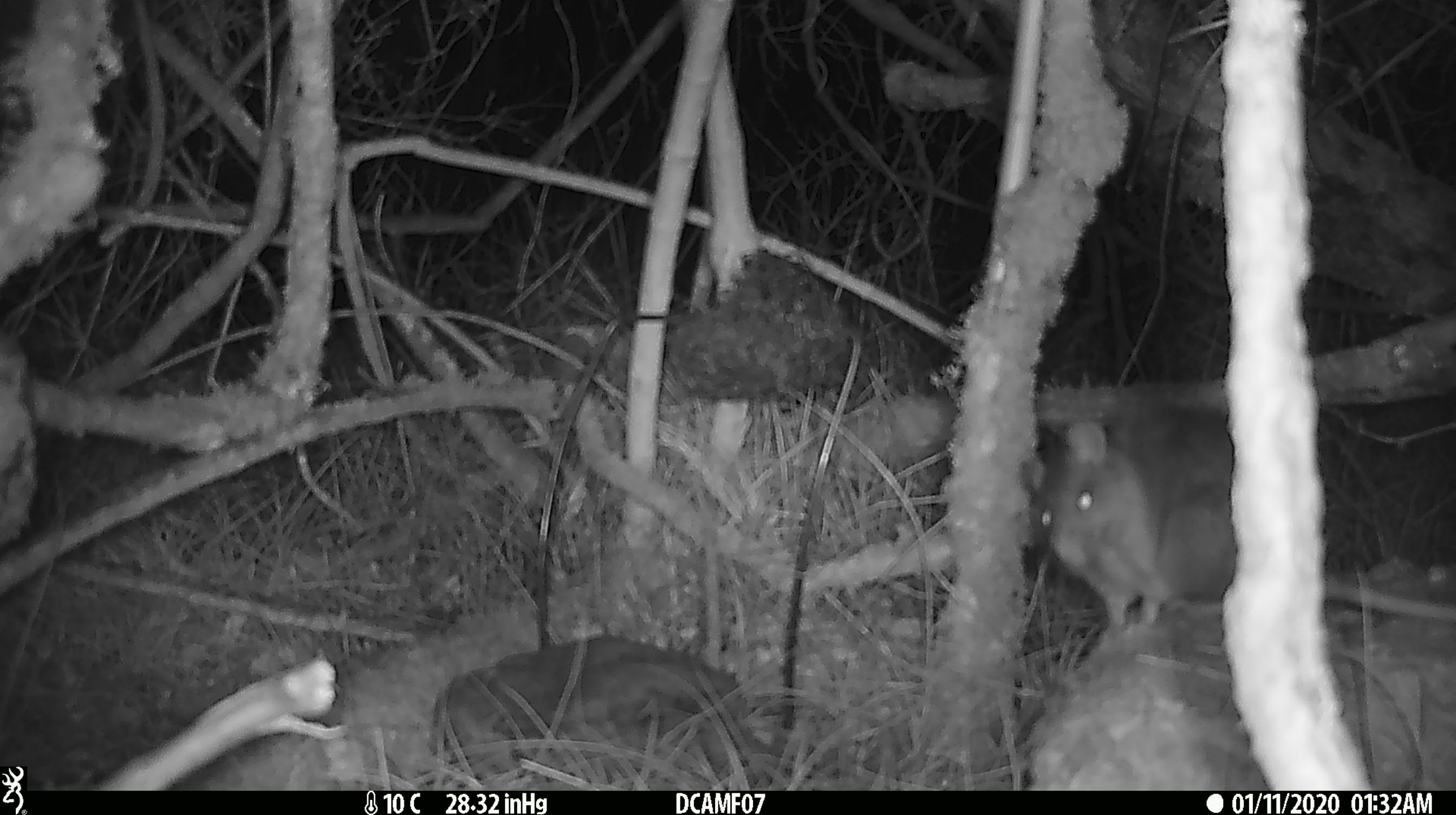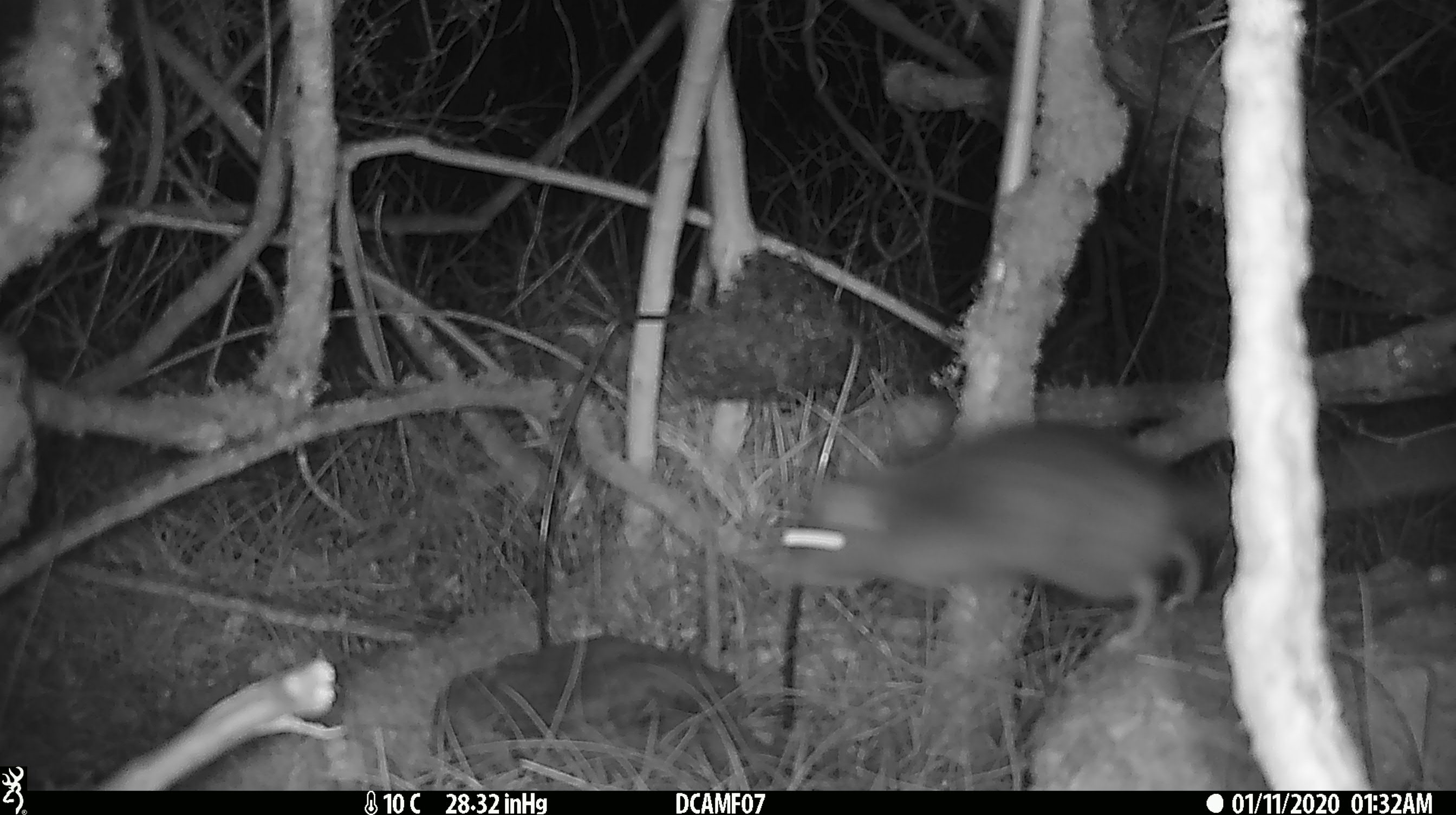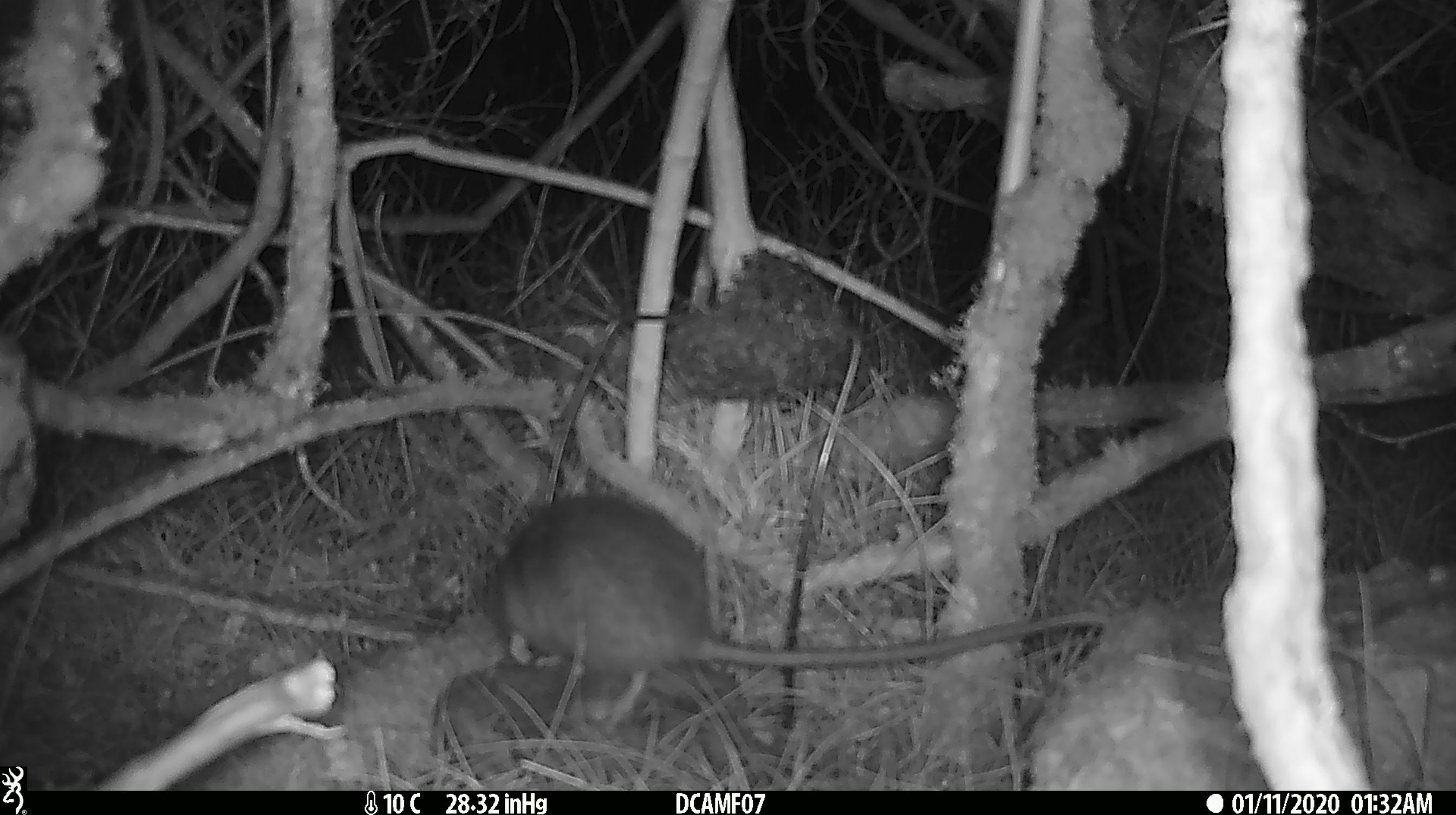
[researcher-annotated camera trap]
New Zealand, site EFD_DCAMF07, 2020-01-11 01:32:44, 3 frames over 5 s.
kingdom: Animalia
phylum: Chordata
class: Mammalia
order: Rodentia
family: Muridae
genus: Rattus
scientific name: Rattus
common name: rat